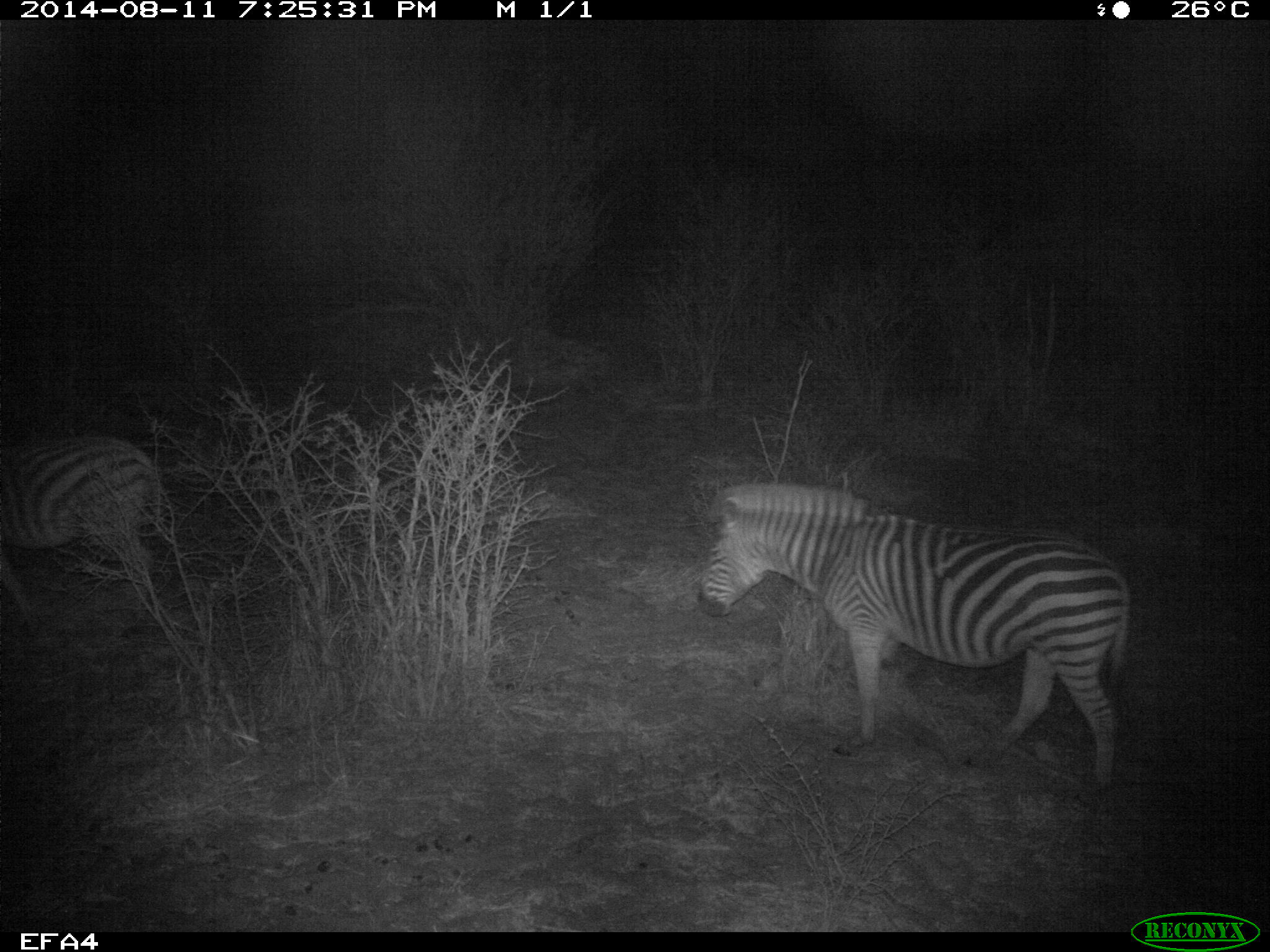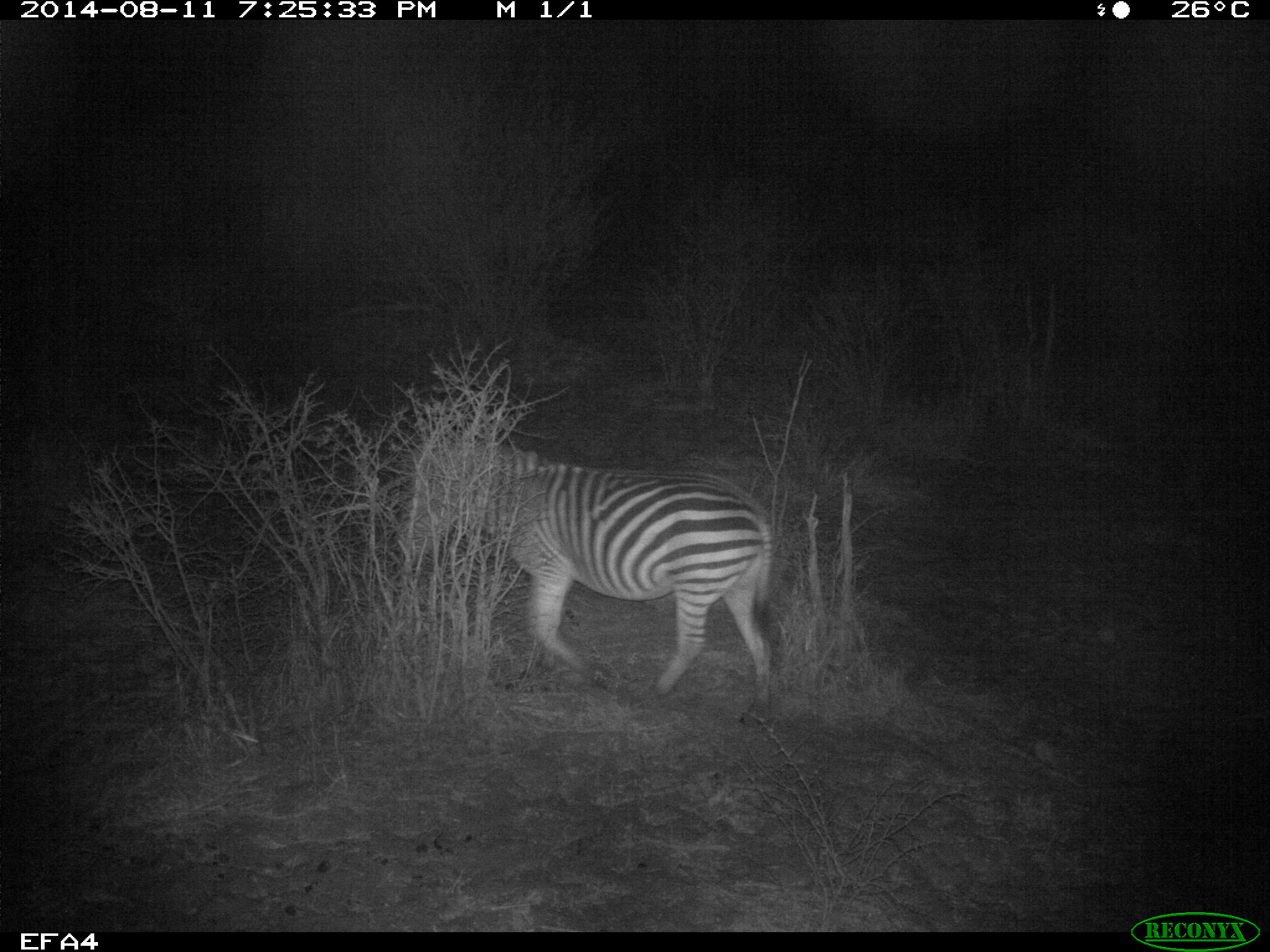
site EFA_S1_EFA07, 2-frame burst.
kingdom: Animalia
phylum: Chordata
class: Mammalia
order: Perissodactyla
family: Equidae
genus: Equus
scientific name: Equus quagga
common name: plains zebra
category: zebraplains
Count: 2.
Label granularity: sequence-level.